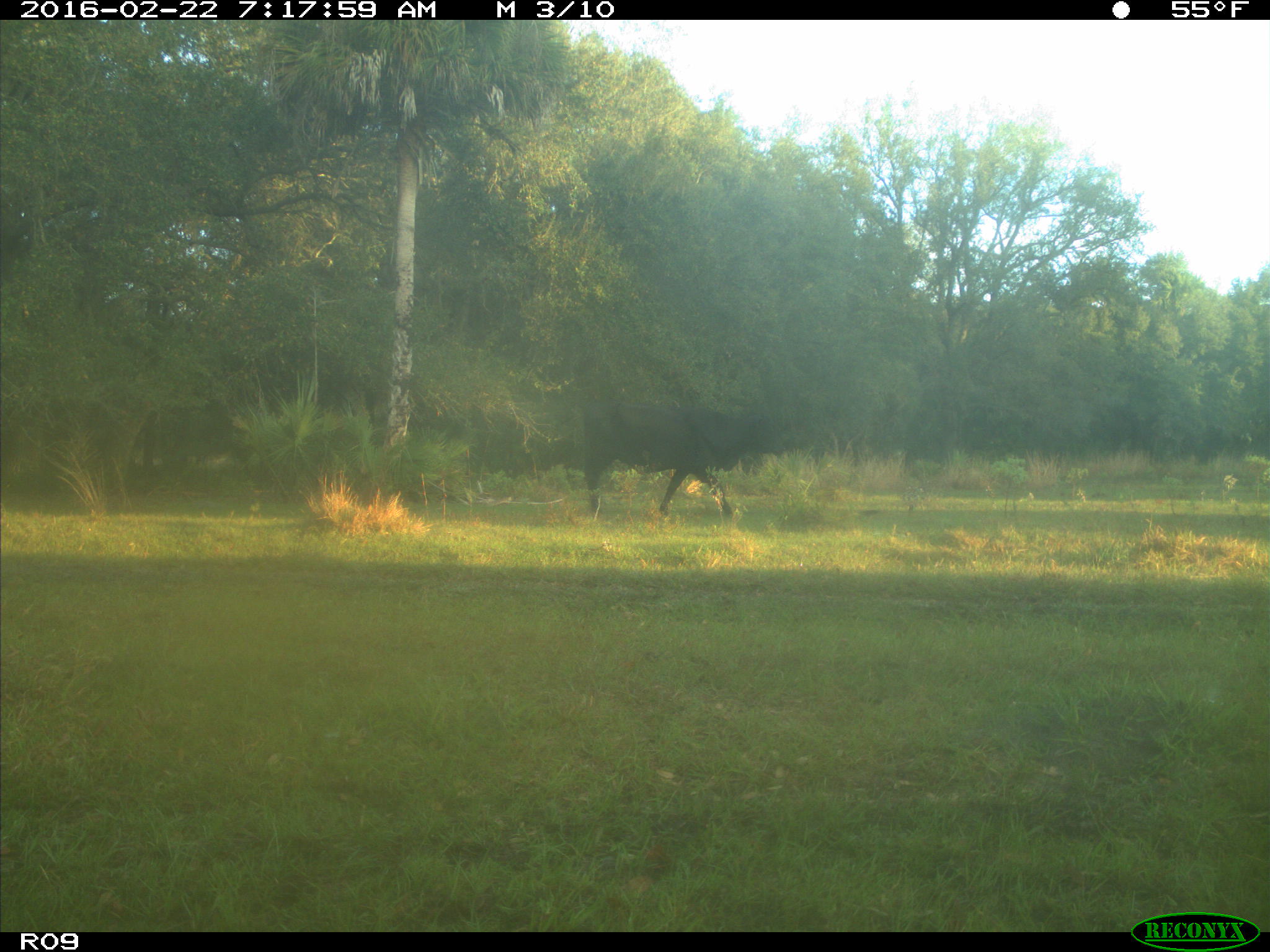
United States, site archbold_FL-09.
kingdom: Animalia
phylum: Chordata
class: Mammalia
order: Artiodactyla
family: Bovidae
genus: Bos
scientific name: Bos taurus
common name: domestic cow